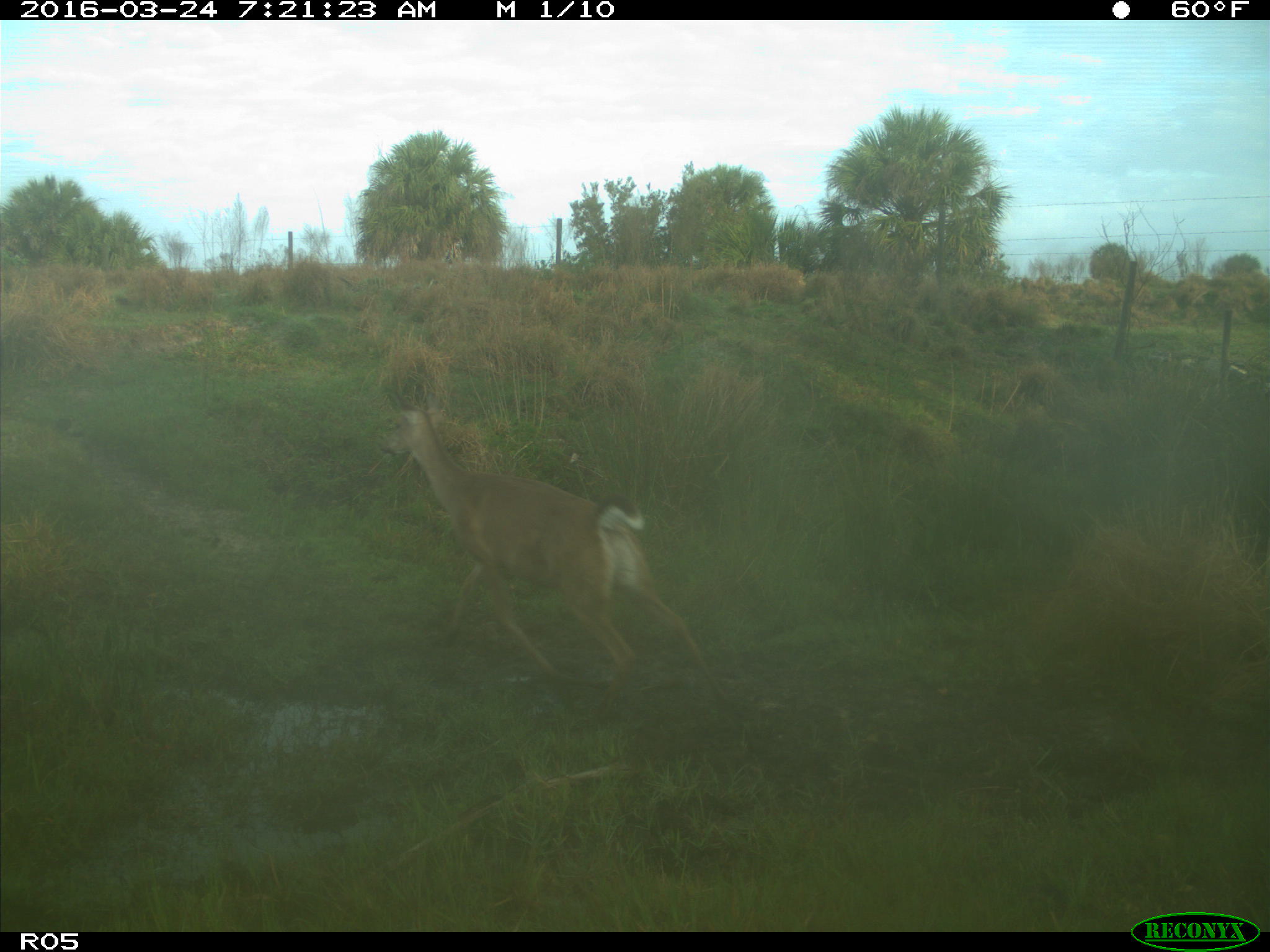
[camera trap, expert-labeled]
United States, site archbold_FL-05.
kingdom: Animalia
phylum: Chordata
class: Mammalia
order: Artiodactyla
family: Cervidae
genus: Odocoileus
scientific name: Odocoileus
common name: deer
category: unidentified deer